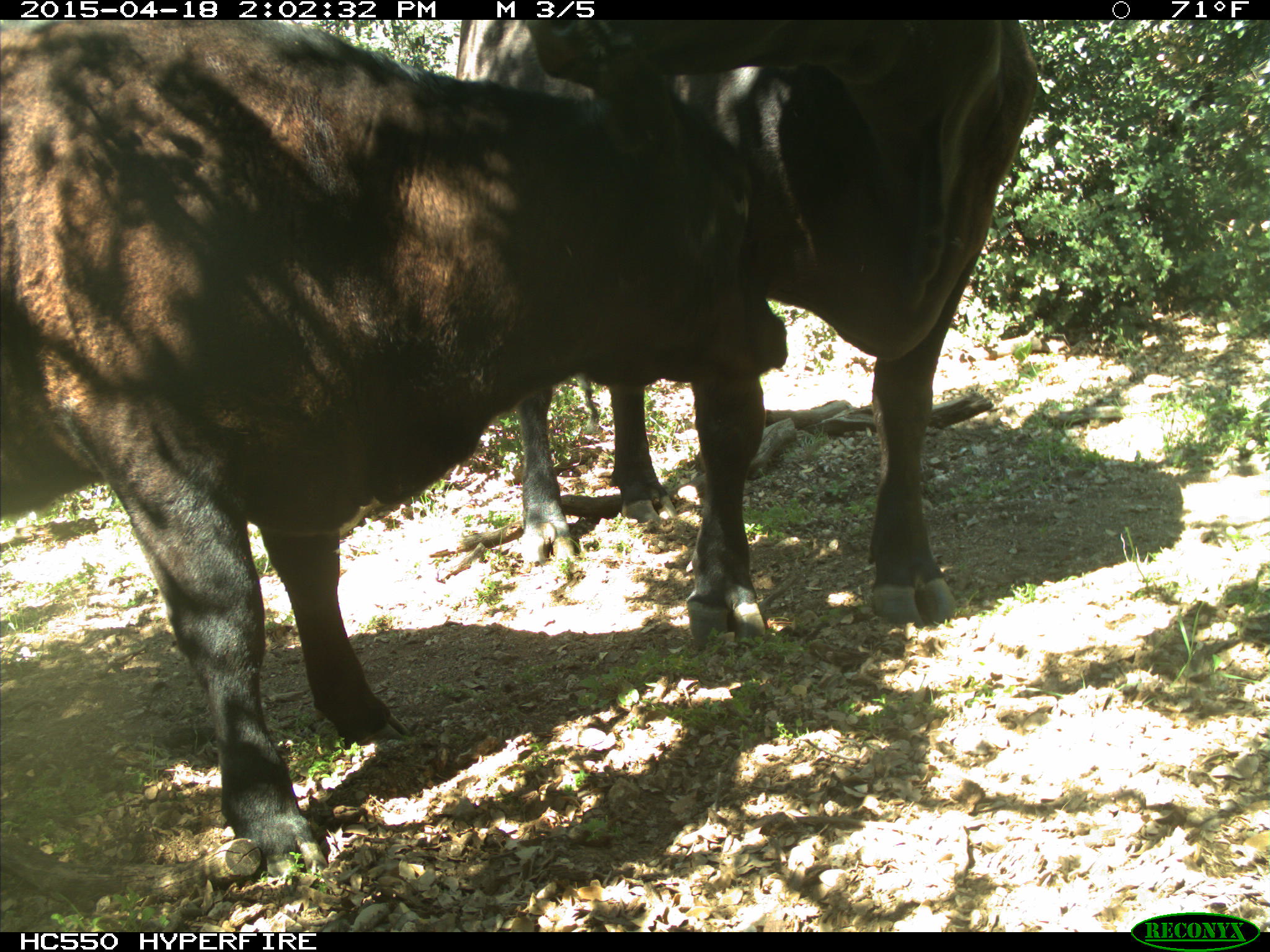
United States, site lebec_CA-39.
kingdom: Animalia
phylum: Chordata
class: Mammalia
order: Artiodactyla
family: Bovidae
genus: Bos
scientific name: Bos taurus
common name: domestic cow